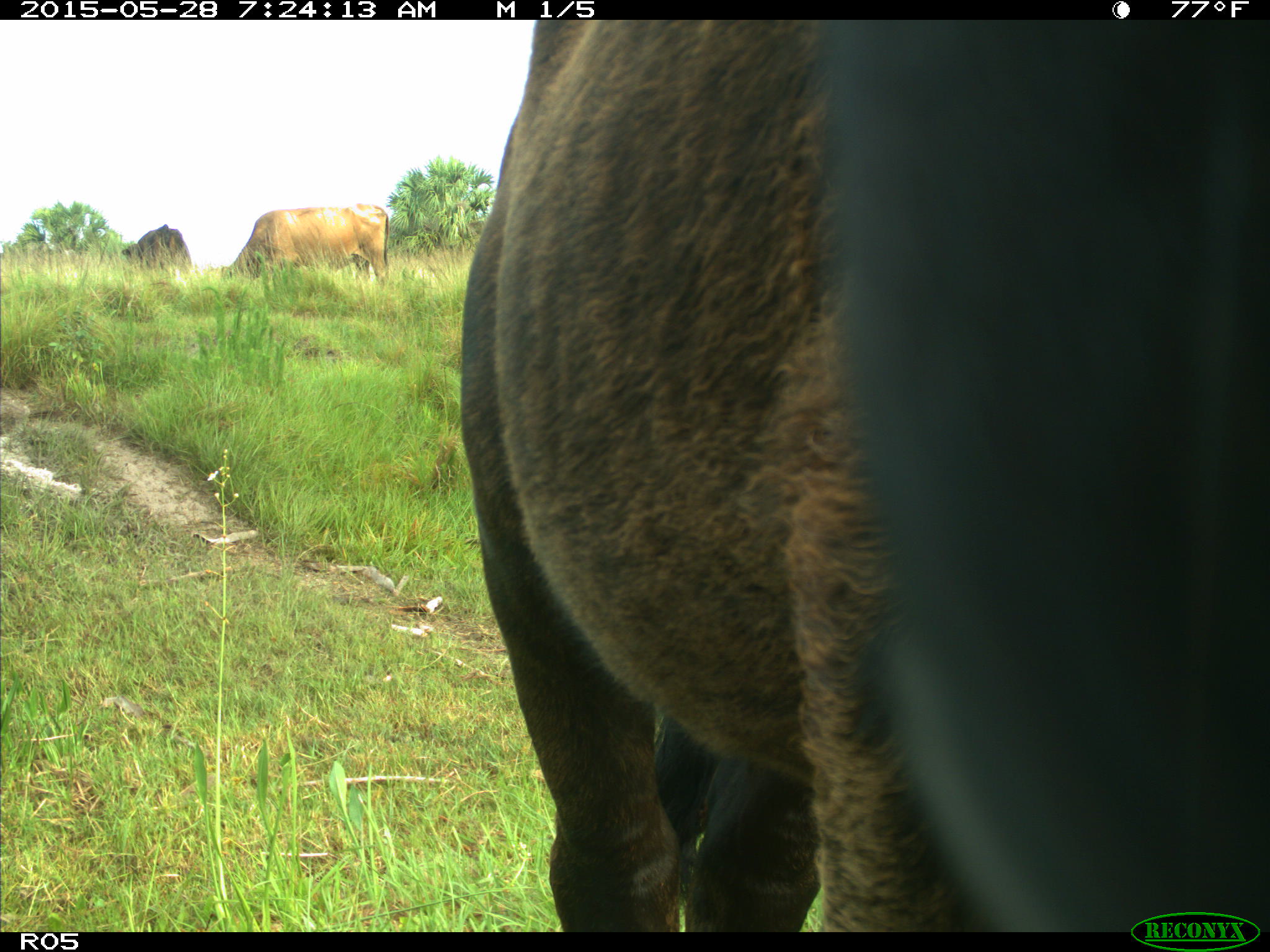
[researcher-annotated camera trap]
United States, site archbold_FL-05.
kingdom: Animalia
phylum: Chordata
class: Mammalia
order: Artiodactyla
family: Bovidae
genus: Bos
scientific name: Bos taurus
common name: domestic cow